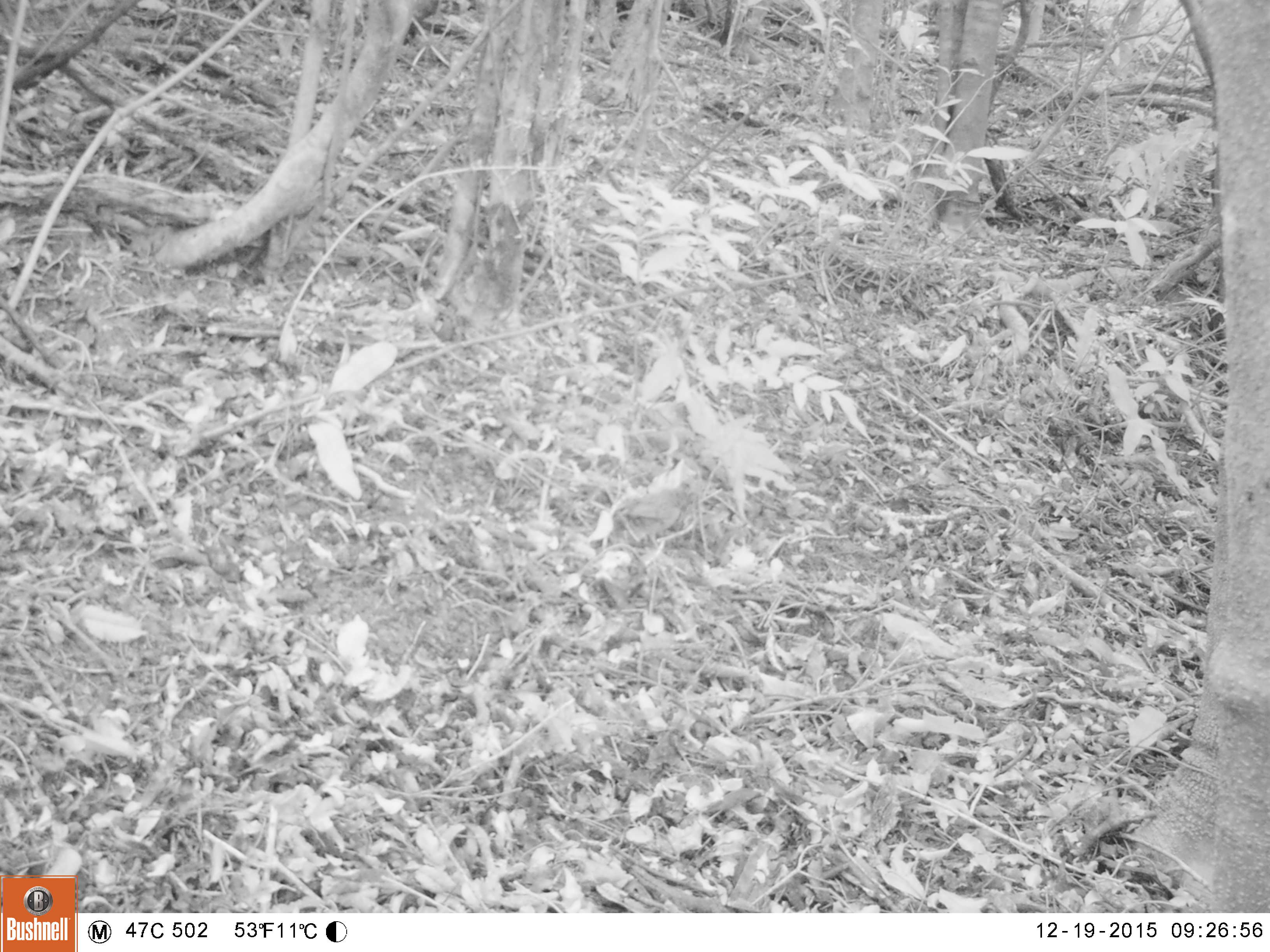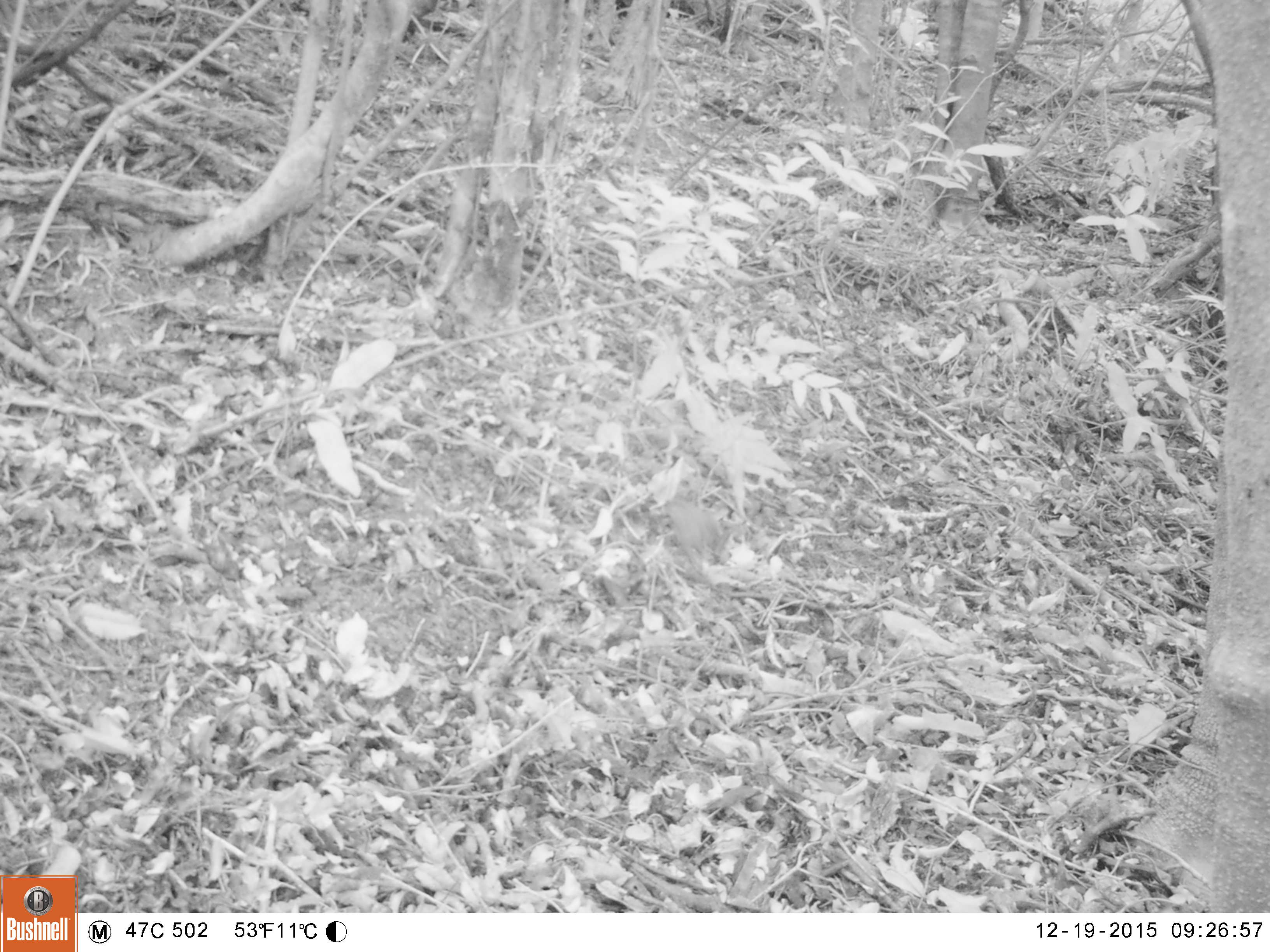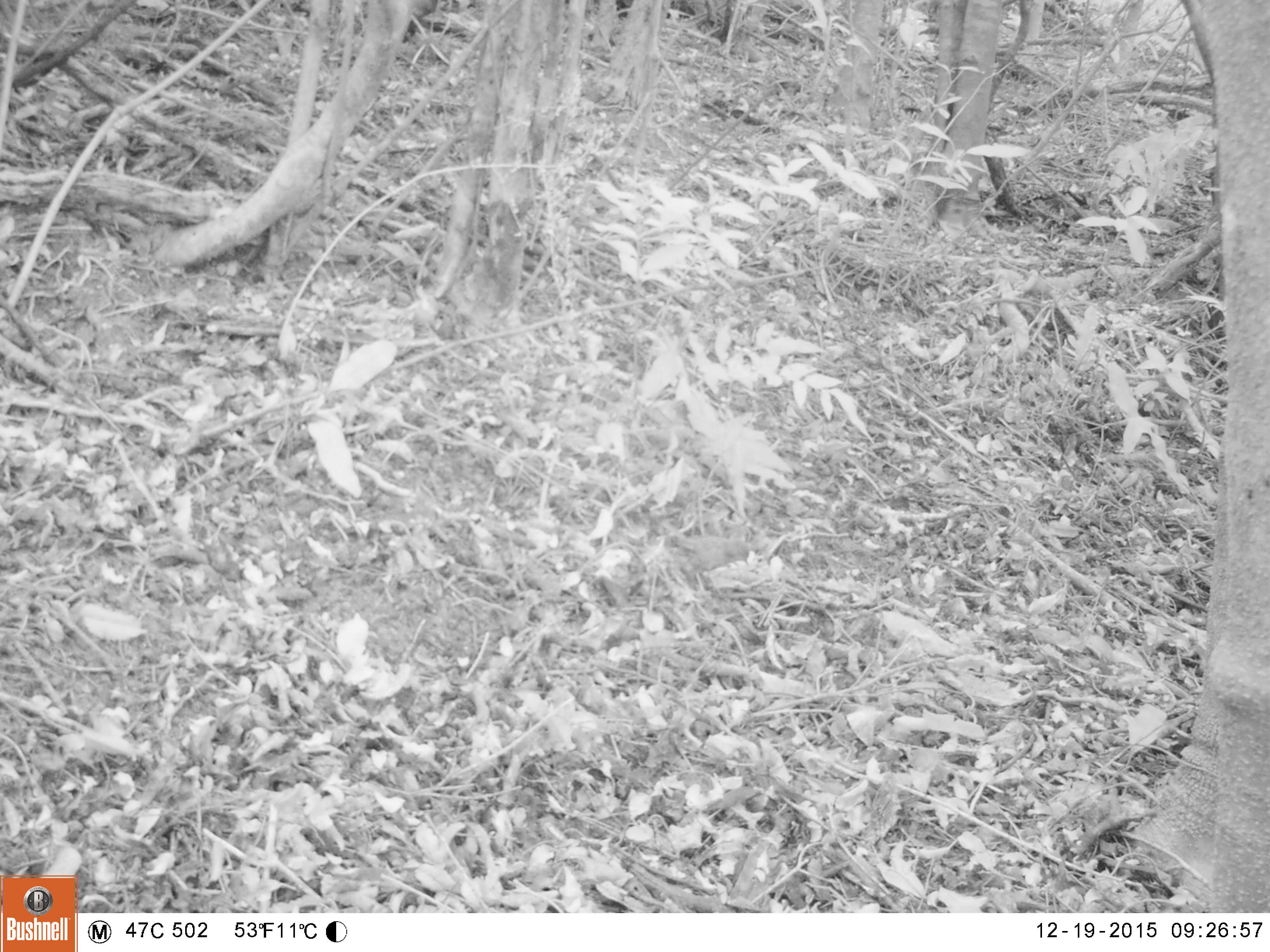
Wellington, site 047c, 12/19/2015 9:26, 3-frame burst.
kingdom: Animalia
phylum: Chordata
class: Aves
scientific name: Aves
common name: bird